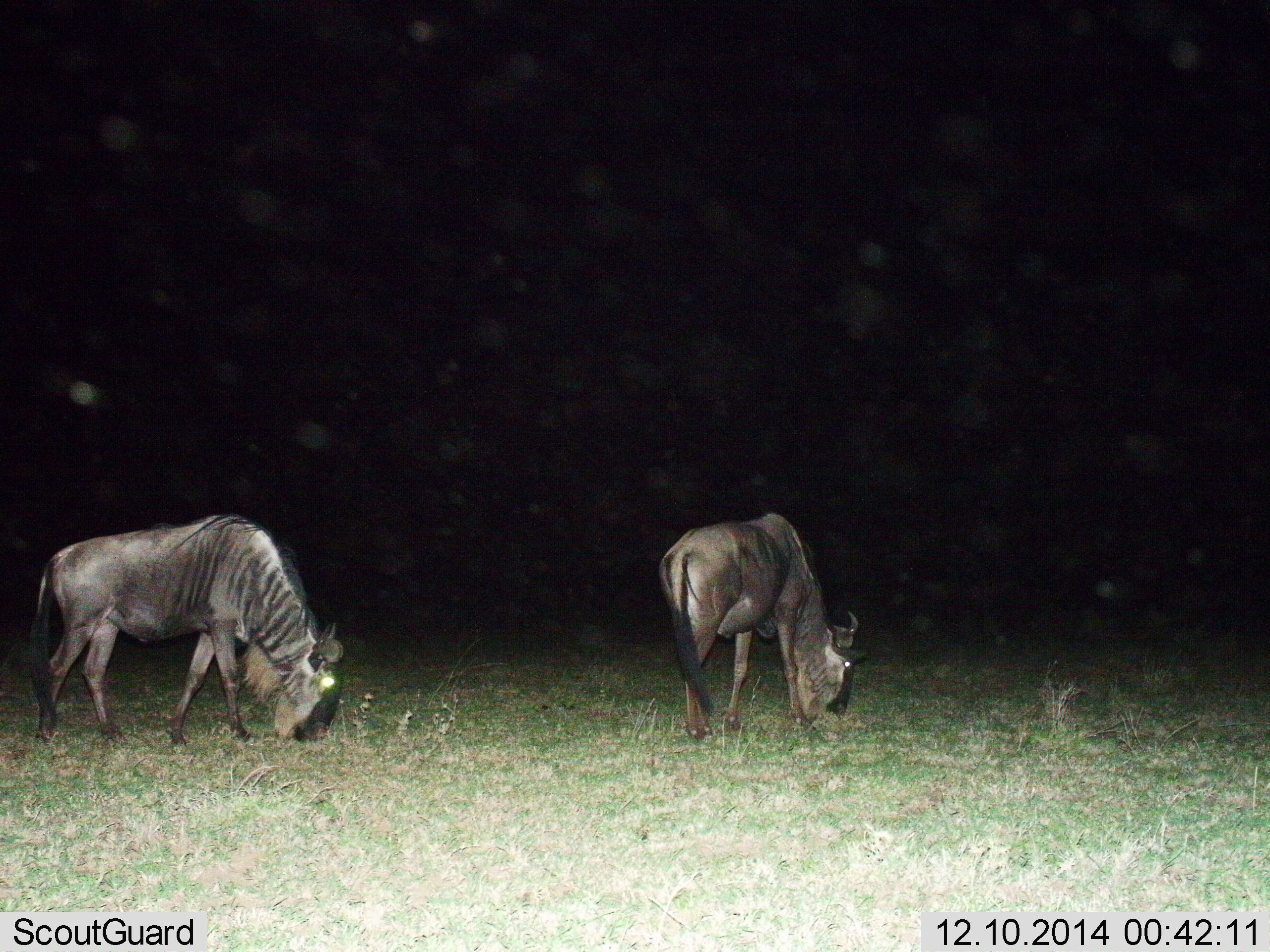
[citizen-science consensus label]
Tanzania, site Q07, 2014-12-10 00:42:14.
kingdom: Animalia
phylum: Chordata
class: Mammalia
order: Artiodactyla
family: Bovidae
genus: Connochaetes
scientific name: Connochaetes taurinus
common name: blue wildebeest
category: wildebeest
Wildebeest (blue wildebeest) (Connochaetes taurinus), count 2. Behavior (volunteer vote fractions): standing 10%, resting 0%, moving 0%, interacting 0%. Young present (vote fraction): 0%. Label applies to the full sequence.